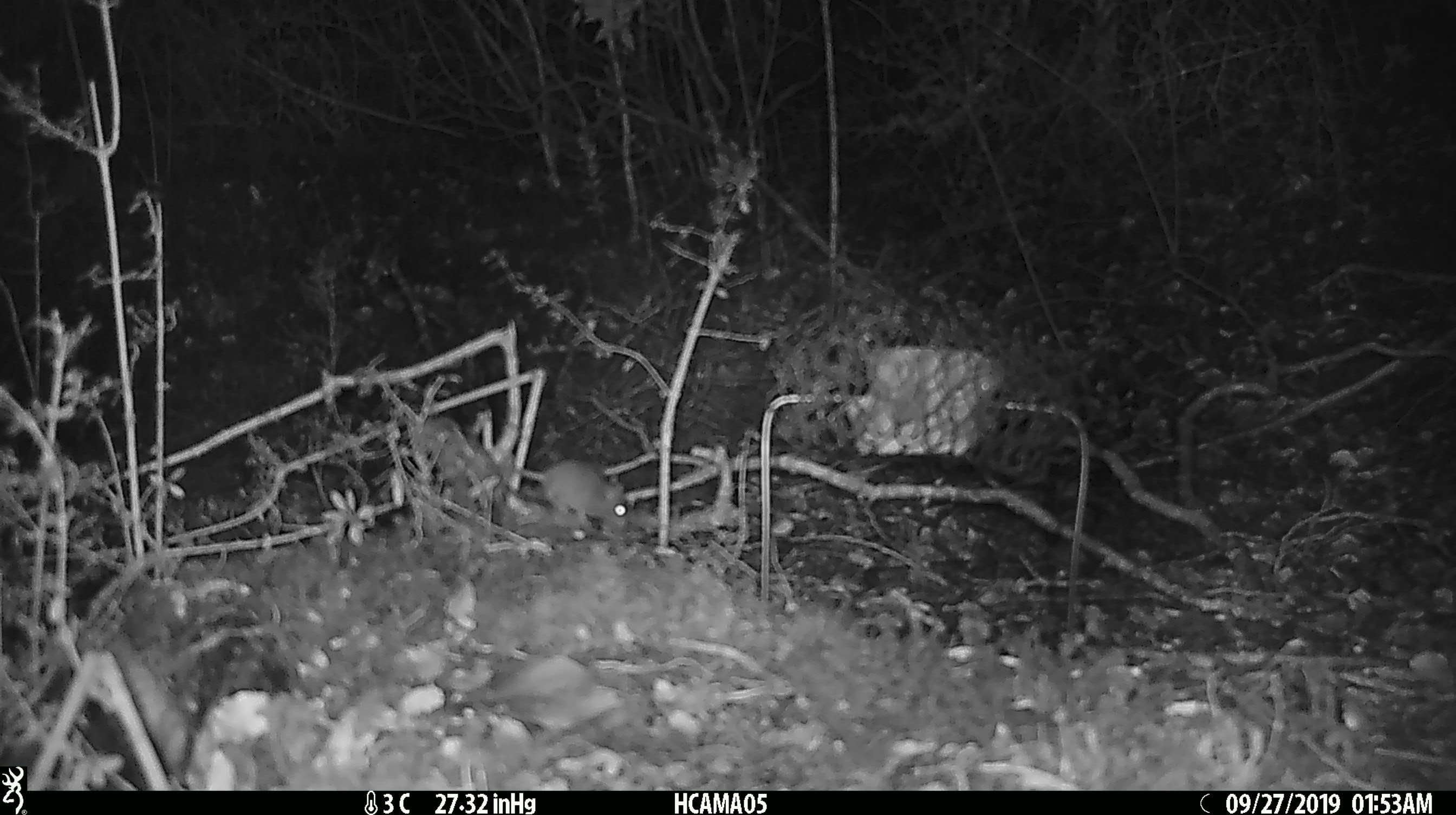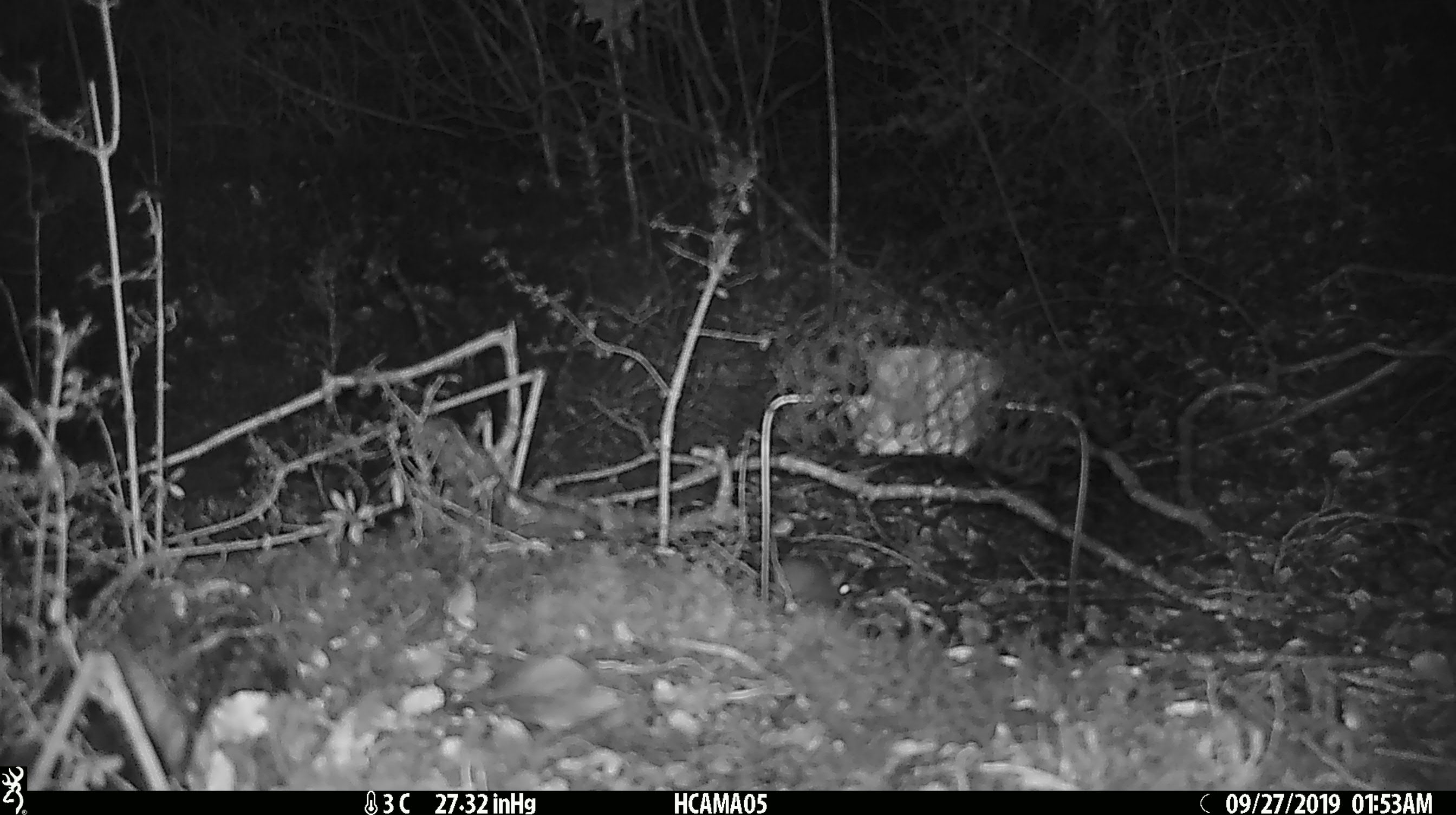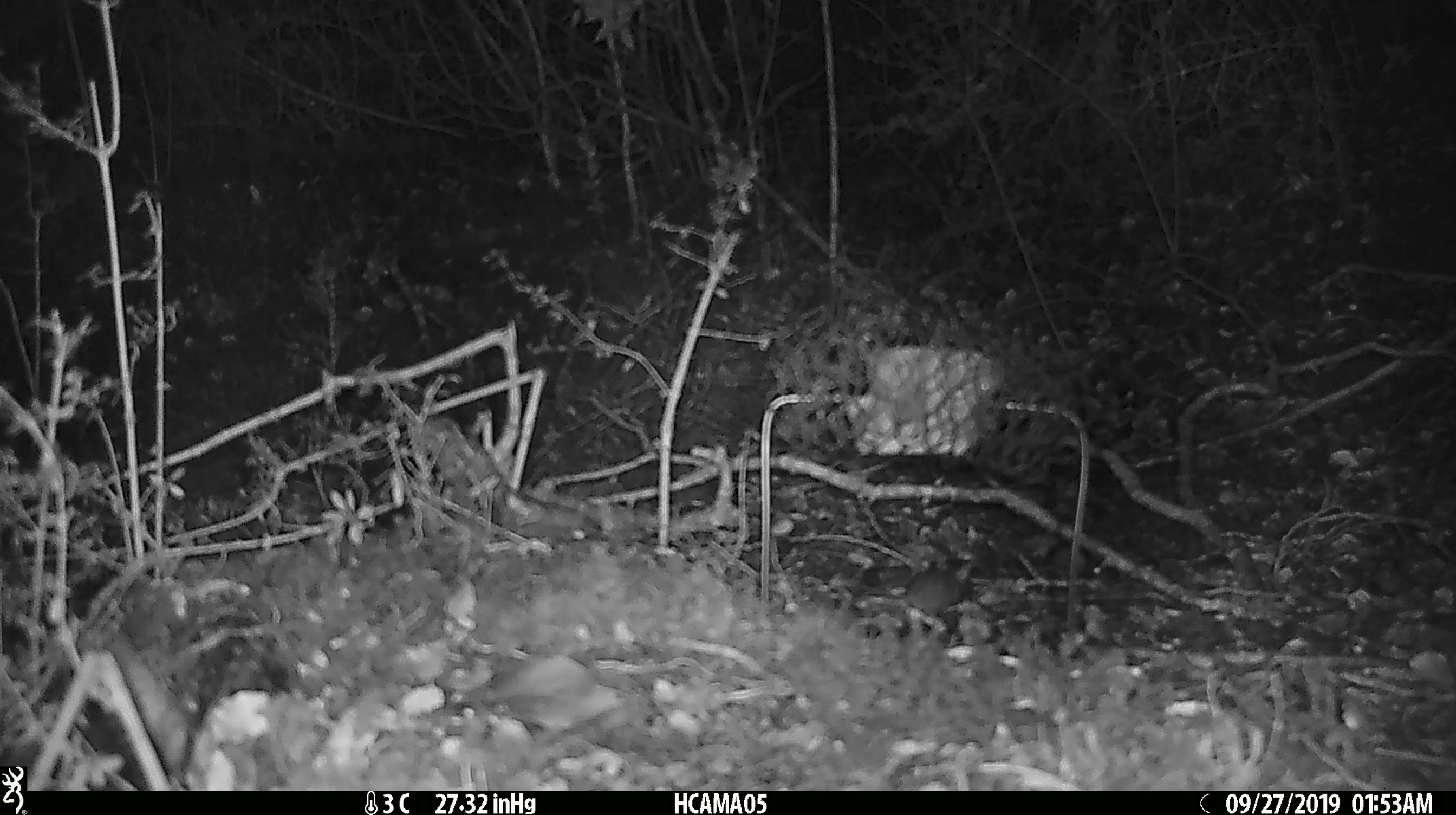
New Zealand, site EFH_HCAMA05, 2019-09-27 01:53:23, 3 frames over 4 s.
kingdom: Animalia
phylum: Chordata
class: Mammalia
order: Rodentia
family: Muridae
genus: Mus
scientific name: Mus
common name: mouse